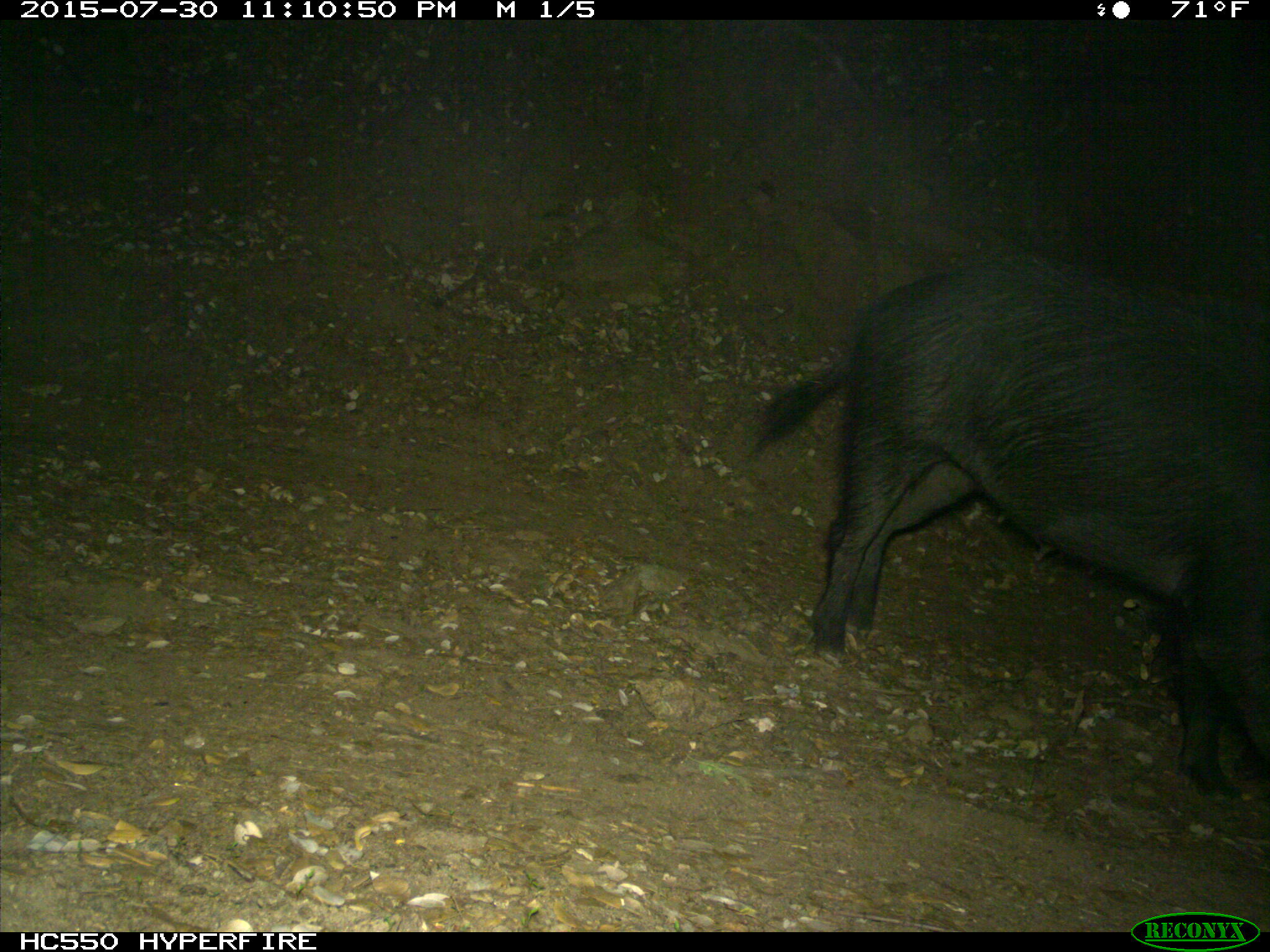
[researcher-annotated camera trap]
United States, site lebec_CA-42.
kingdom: Animalia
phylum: Chordata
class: Mammalia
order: Artiodactyla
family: Suidae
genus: Sus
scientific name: Sus scrofa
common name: wild boar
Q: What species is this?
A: Sus scrofa (wild boar).